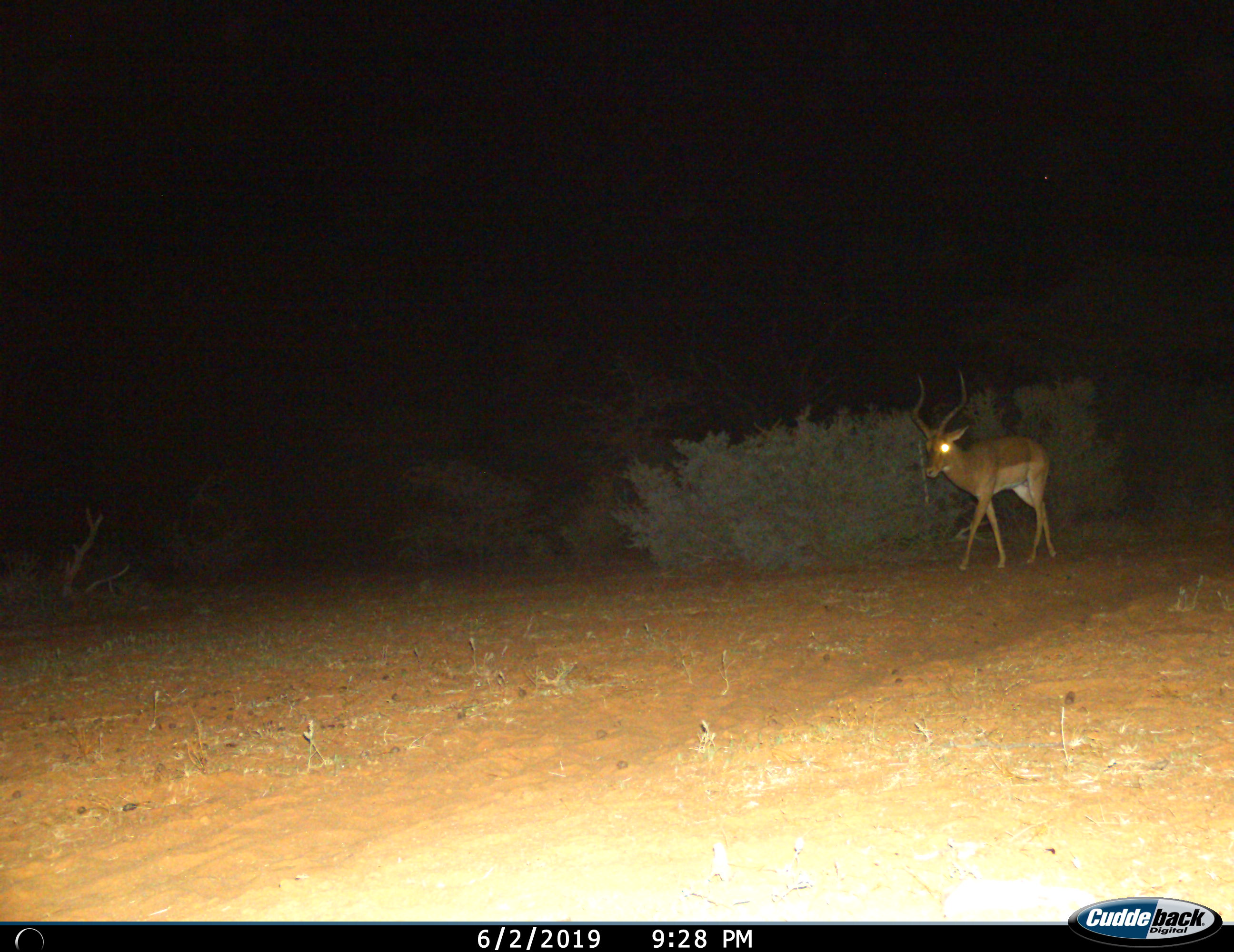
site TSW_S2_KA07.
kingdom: Animalia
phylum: Chordata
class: Mammalia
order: Artiodactyla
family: Bovidae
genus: Aepyceros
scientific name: Aepyceros melampus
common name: impala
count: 1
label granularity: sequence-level